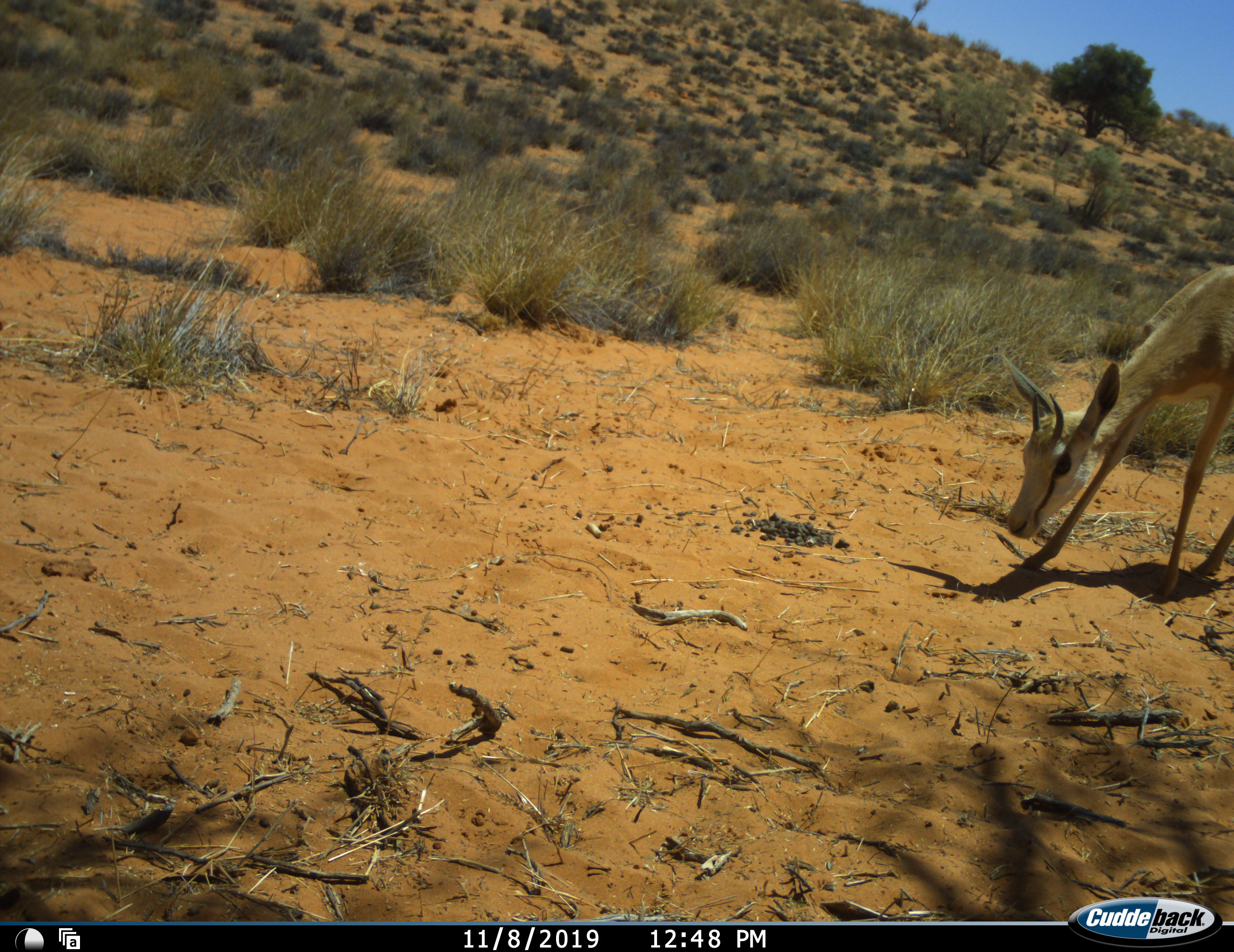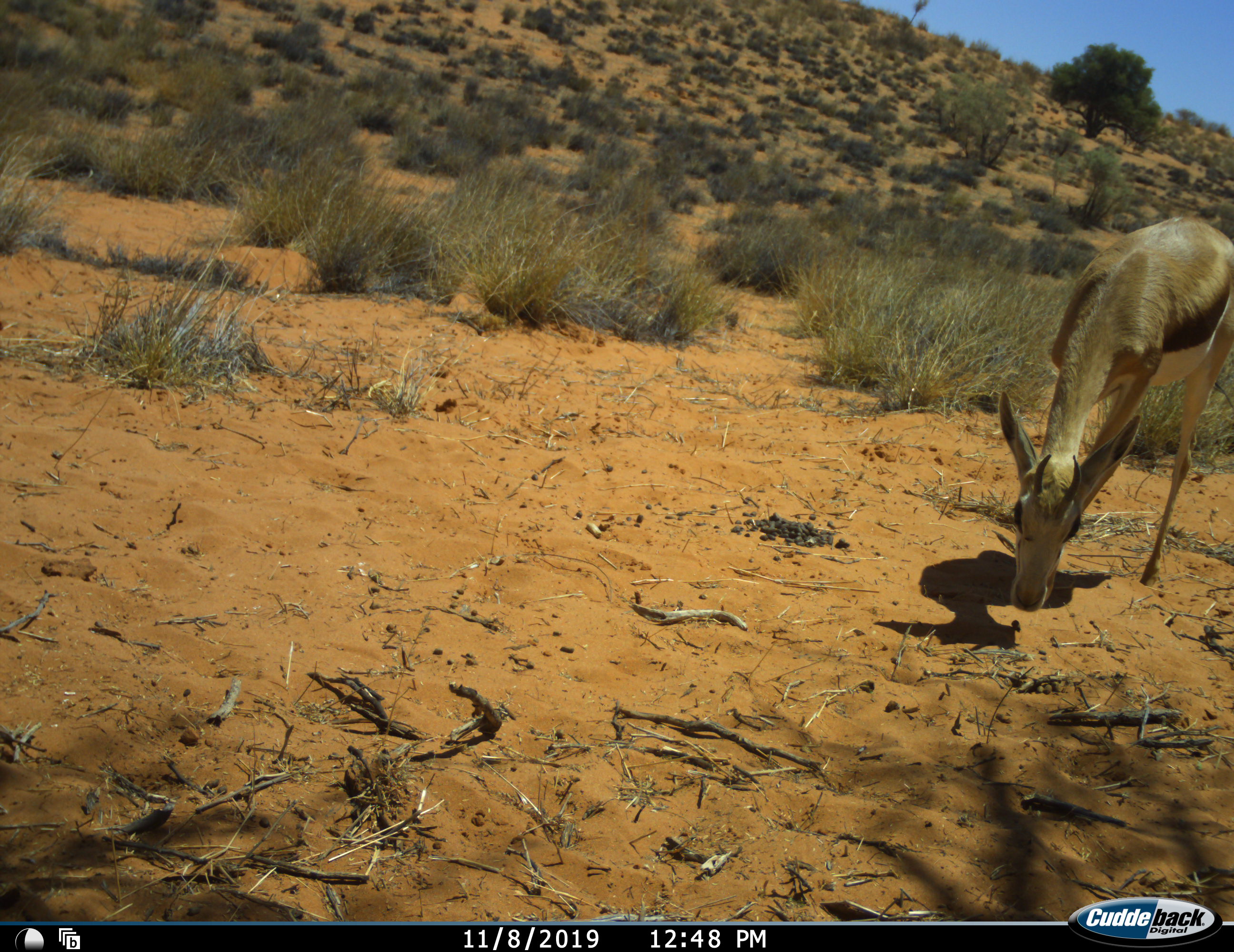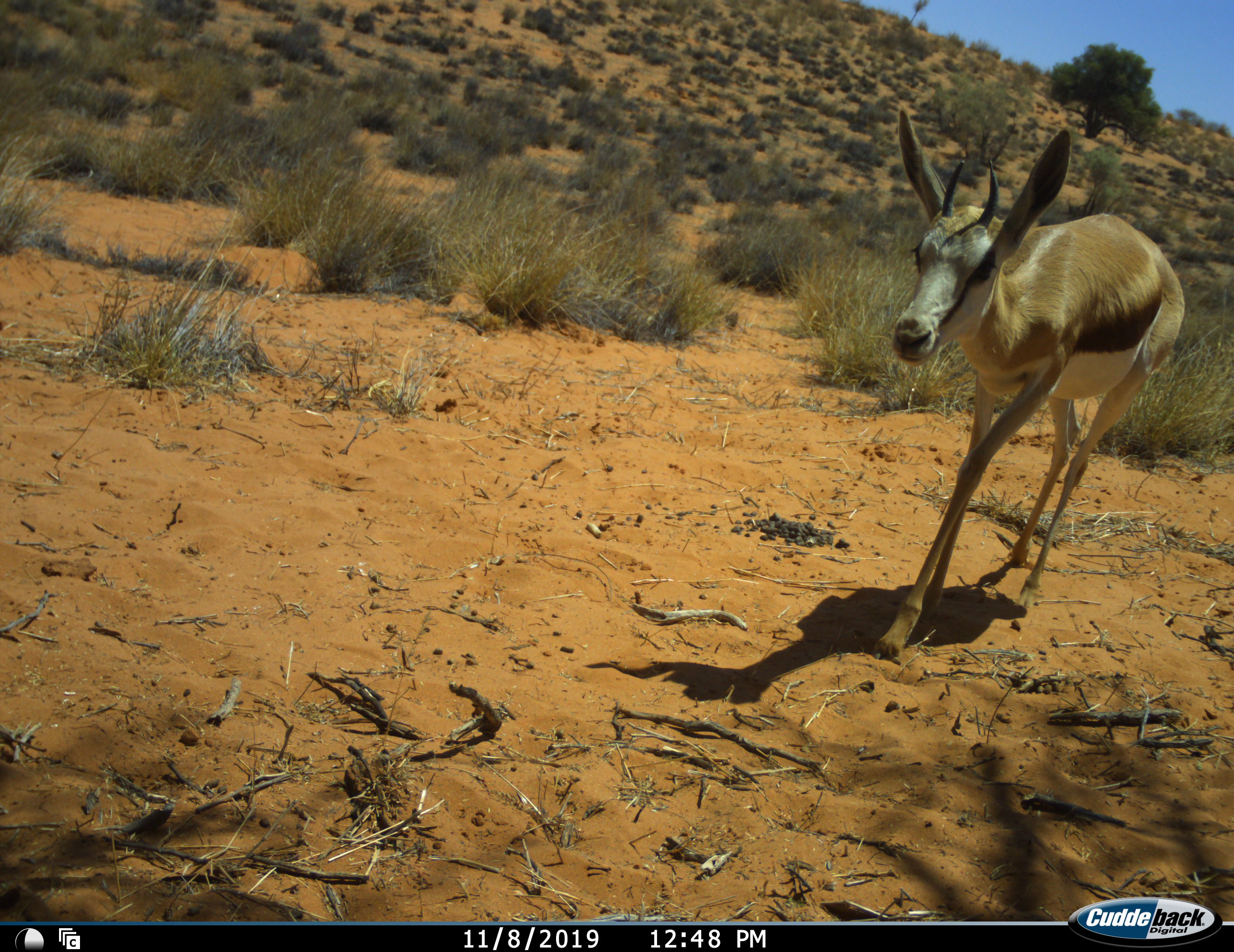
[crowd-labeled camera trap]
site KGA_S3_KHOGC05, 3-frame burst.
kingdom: Animalia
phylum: Chordata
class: Mammalia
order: Artiodactyla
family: Bovidae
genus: Antidorcas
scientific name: Antidorcas marsupialis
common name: springbok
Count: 1.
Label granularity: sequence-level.